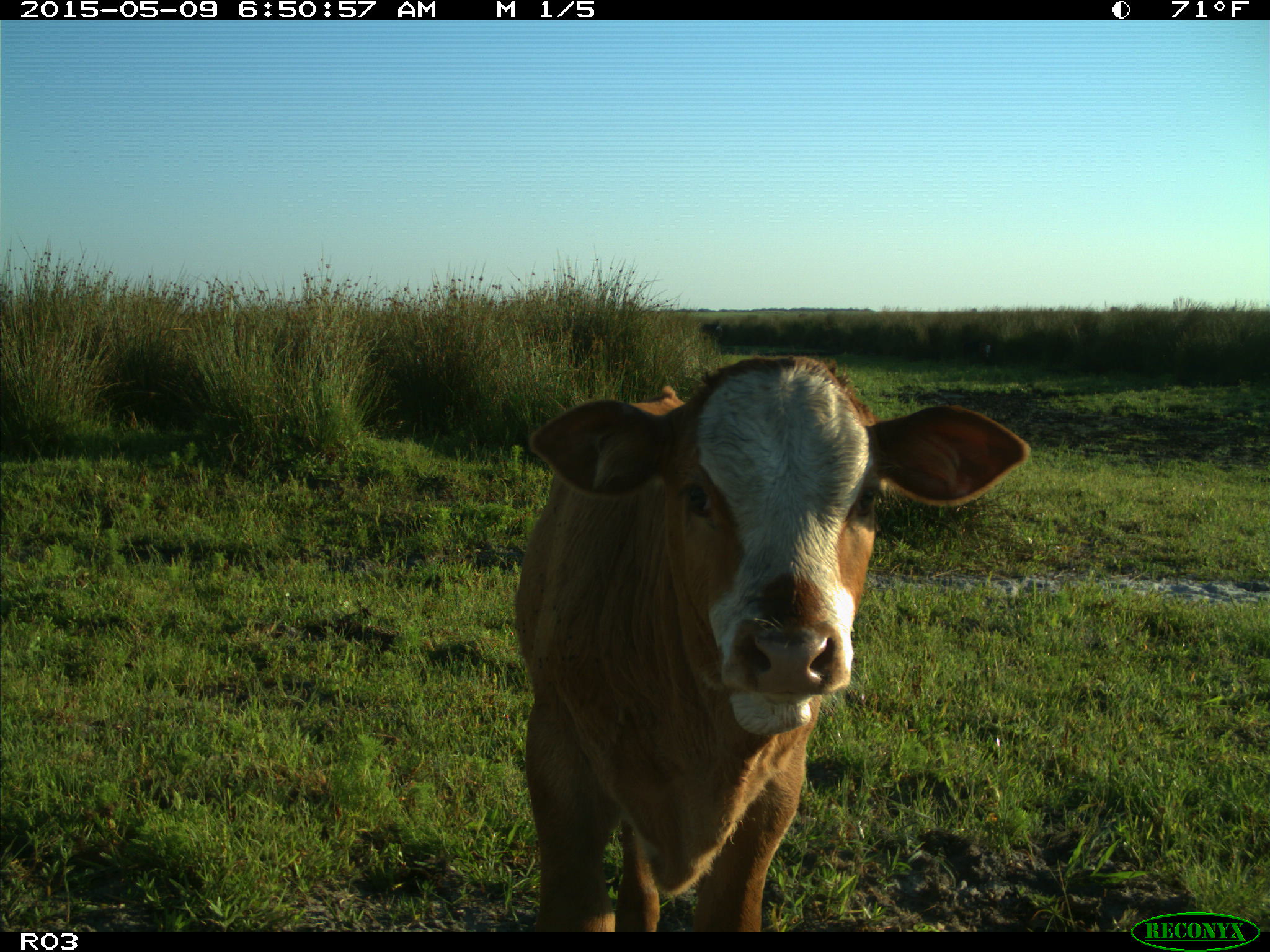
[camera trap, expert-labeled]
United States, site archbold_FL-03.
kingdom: Animalia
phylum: Chordata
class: Mammalia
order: Artiodactyla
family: Bovidae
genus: Bos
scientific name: Bos taurus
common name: domestic cow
Bos taurus (domestic cow).